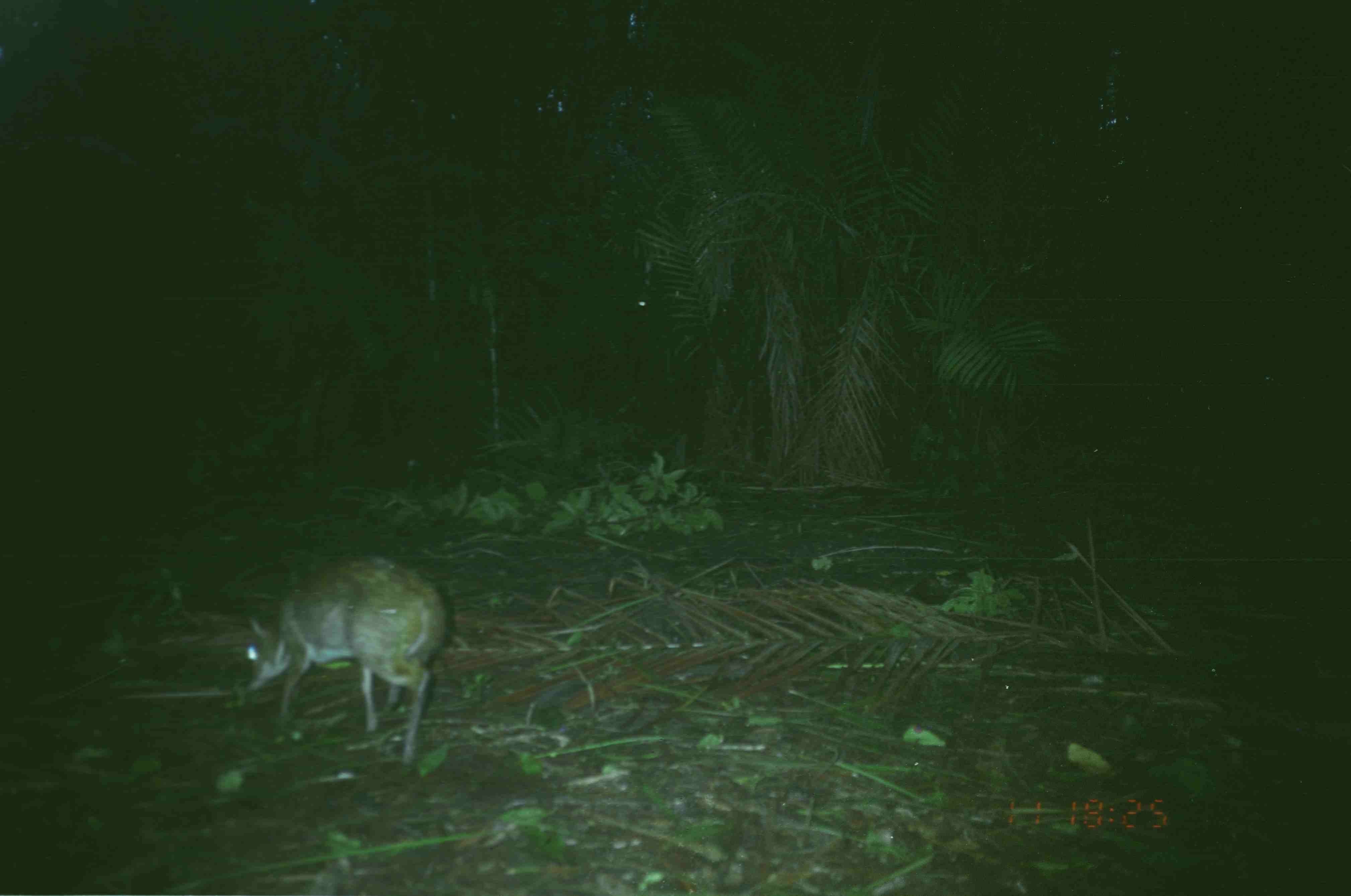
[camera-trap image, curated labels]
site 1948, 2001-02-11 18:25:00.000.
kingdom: Animalia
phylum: Chordata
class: Mammalia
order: Artiodactyla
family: Tragulidae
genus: Tragulus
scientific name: Tragulus napu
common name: greater oriental chevrotain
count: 1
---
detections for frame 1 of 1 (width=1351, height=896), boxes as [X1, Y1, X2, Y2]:
tragulus napu: [238, 555, 447, 766]